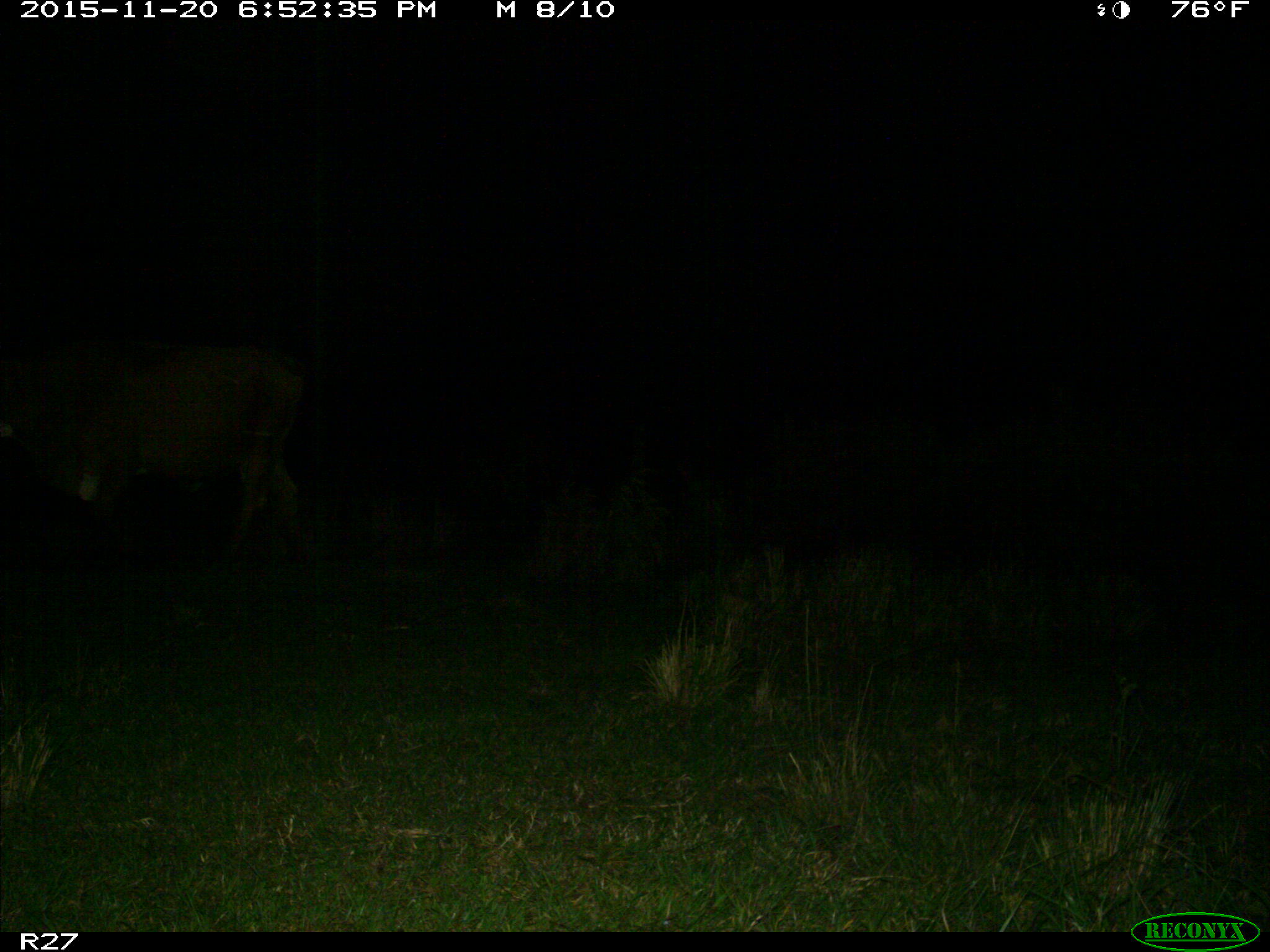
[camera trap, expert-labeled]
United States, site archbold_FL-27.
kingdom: Animalia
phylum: Chordata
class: Mammalia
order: Artiodactyla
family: Bovidae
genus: Bos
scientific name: Bos taurus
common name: domestic cow